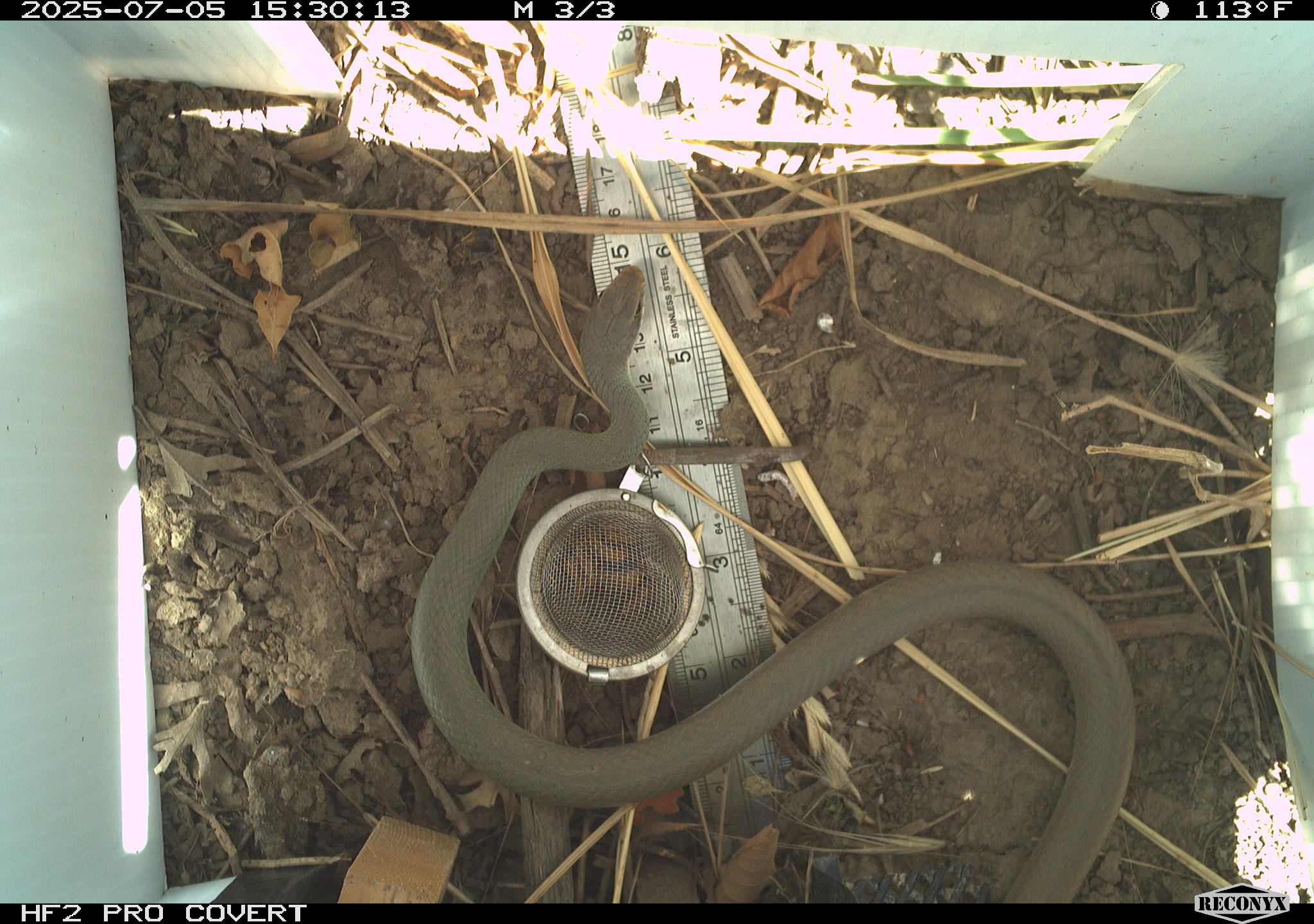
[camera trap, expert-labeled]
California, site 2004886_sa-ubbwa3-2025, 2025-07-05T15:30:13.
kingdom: Animalia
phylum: Chordata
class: Reptilia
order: Squamata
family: Colubridae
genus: Coluber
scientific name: Coluber constrictor mormon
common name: western yellow-bellied racer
Western yellow-bellied racer (Coluber constrictor mormon).